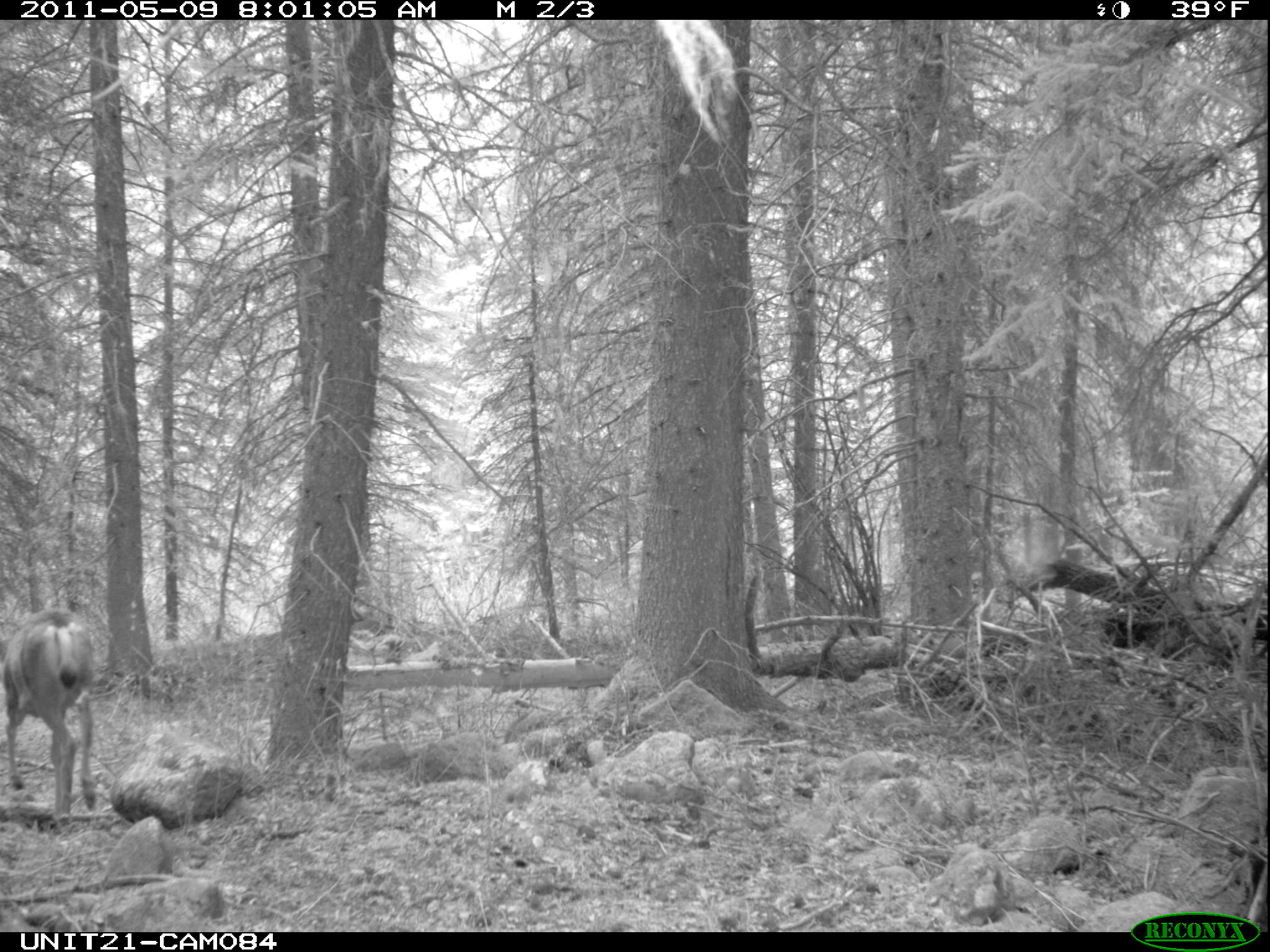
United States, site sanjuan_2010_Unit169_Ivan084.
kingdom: Animalia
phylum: Chordata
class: Mammalia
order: Artiodactyla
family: Cervidae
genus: Odocoileus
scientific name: Odocoileus hemionus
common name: mule deer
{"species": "Odocoileus hemionus (mule deer)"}